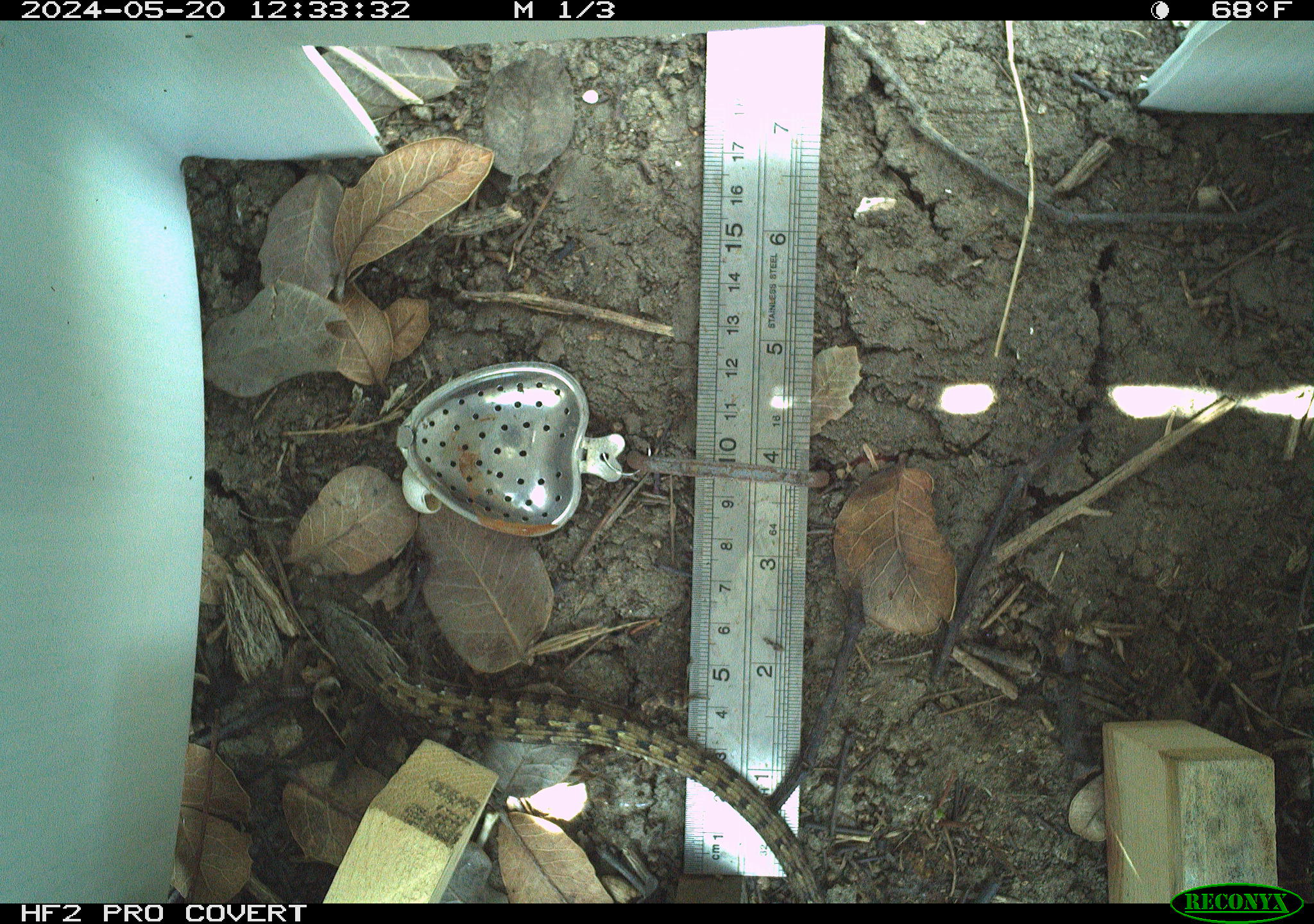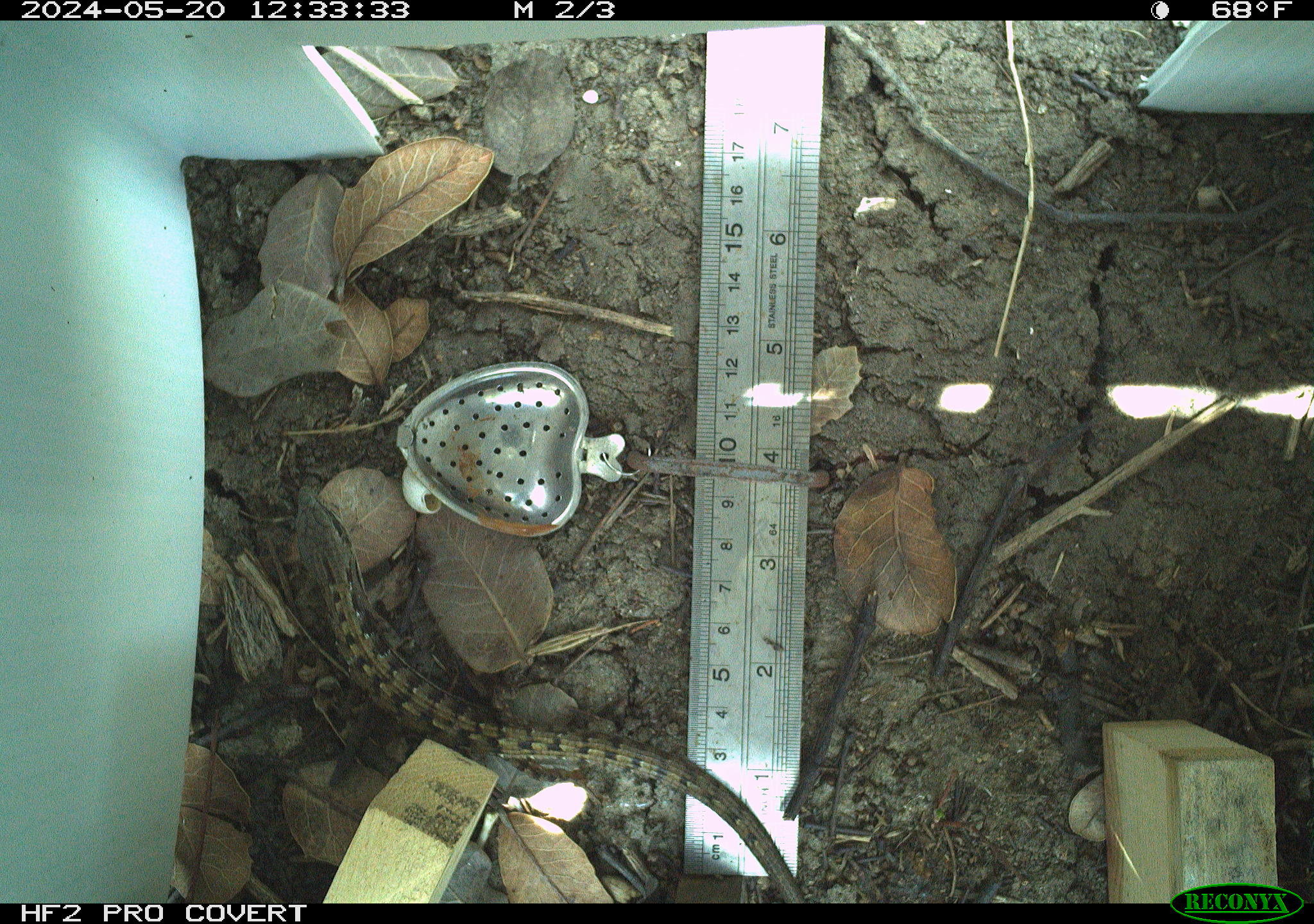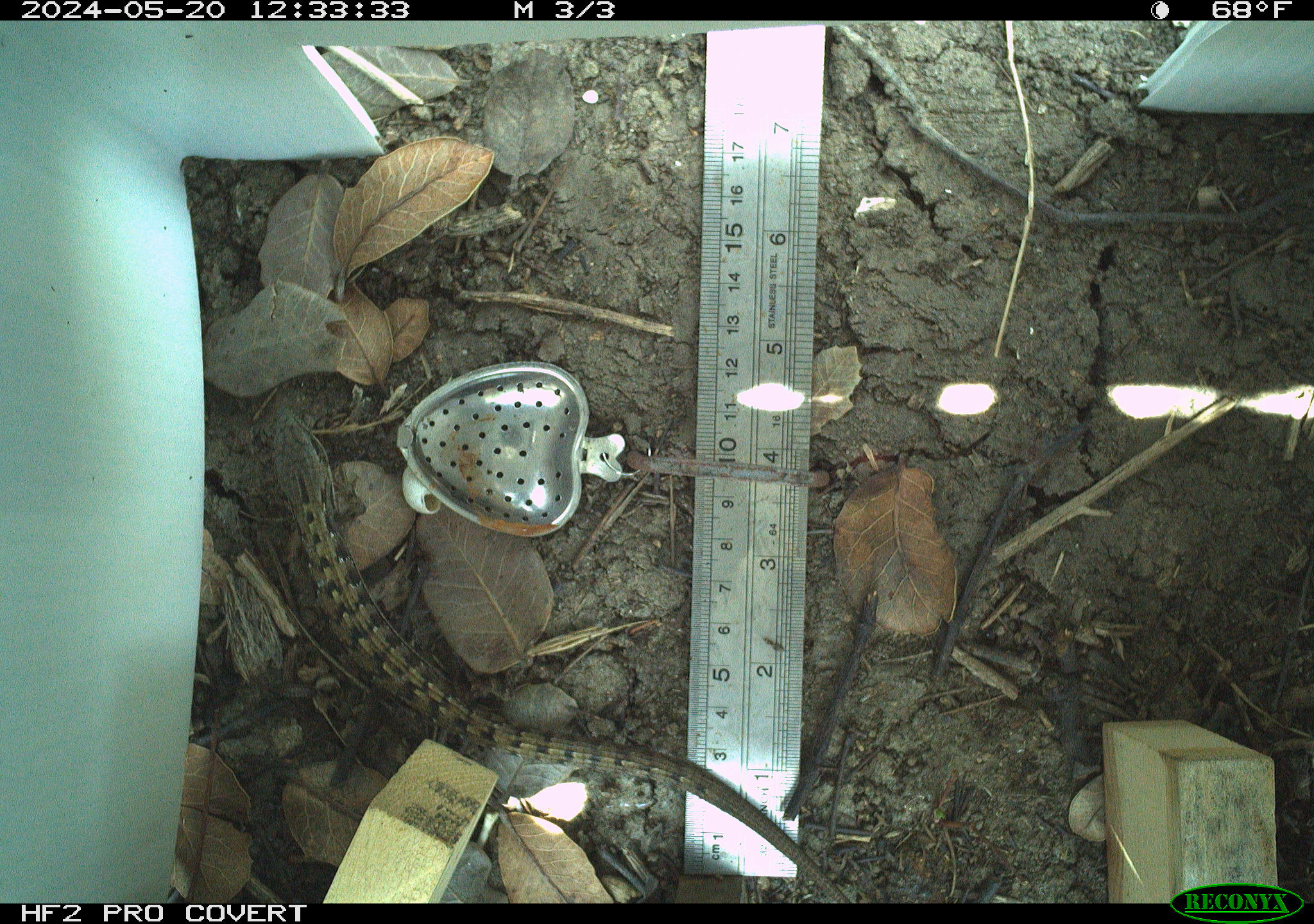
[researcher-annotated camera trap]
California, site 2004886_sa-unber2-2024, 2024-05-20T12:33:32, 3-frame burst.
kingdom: Animalia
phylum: Chordata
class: Reptilia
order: Squamata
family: Anguidae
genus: Elgaria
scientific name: Elgaria multicarinata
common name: southern alligator lizard